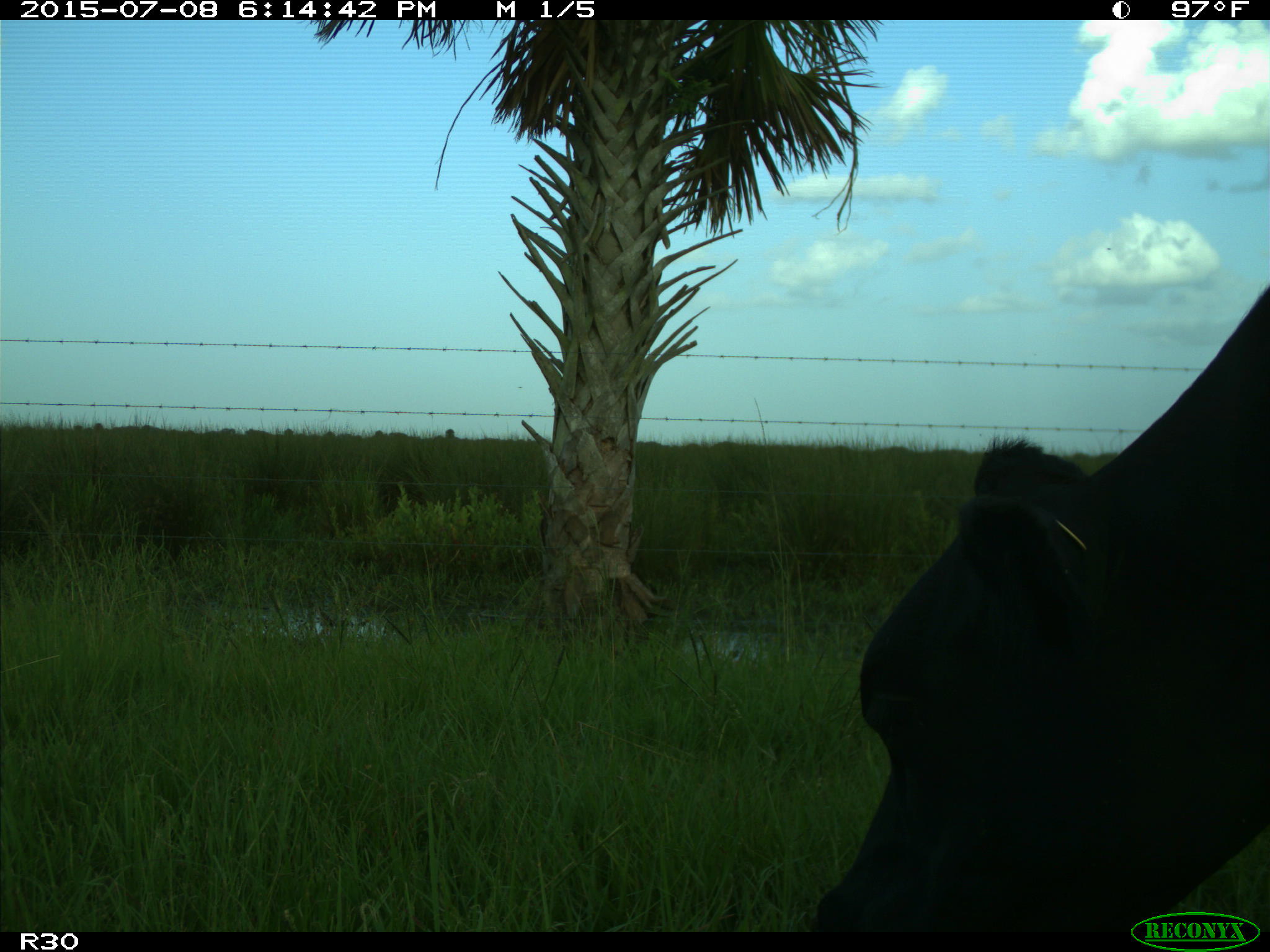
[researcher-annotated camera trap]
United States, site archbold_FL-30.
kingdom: Animalia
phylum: Chordata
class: Mammalia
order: Artiodactyla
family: Bovidae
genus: Bos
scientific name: Bos taurus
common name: domestic cow